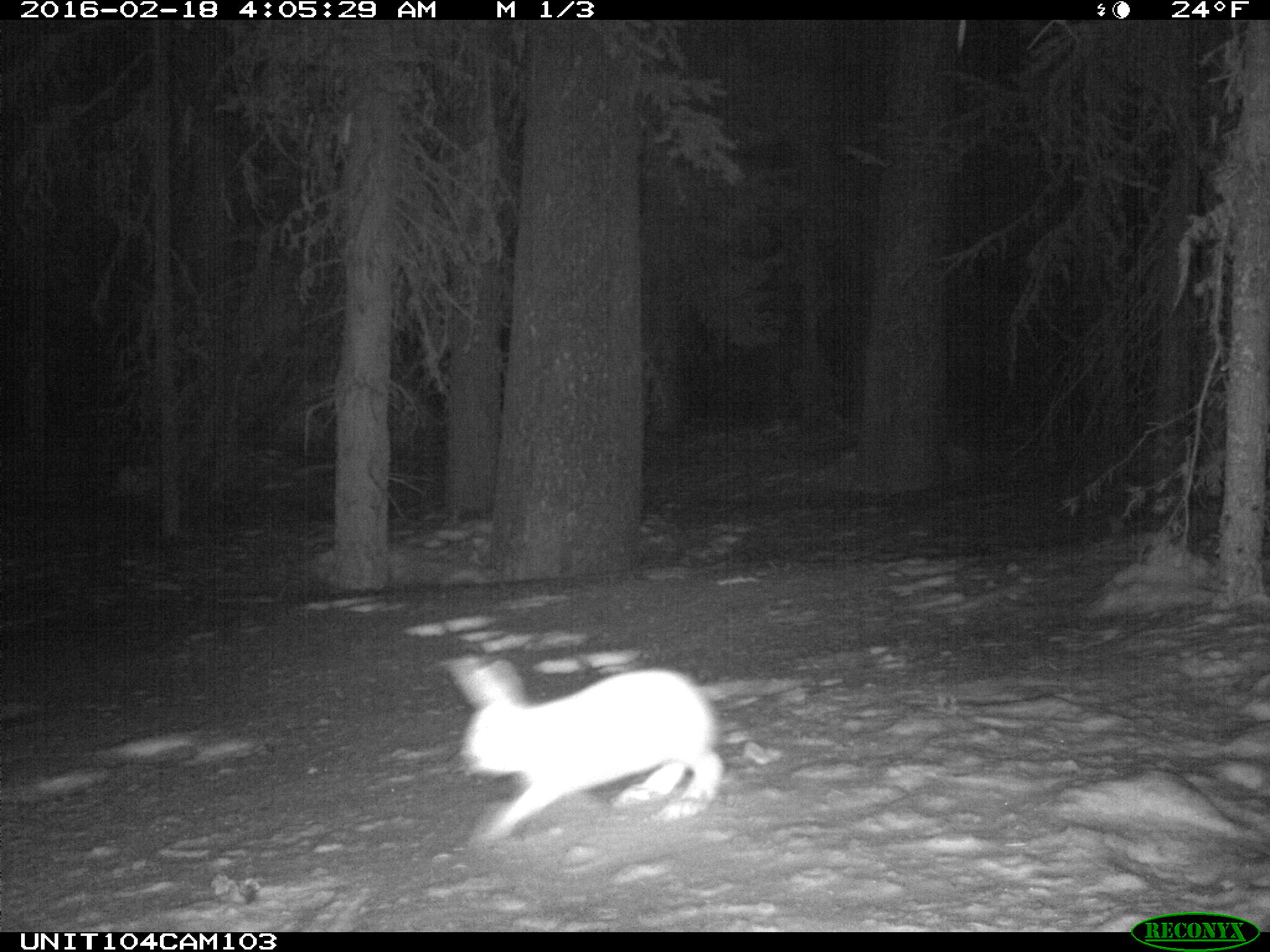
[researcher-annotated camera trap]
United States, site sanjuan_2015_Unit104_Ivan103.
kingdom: Animalia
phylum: Chordata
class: Mammalia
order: Lagomorpha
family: Leporidae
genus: Lepus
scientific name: Lepus americanus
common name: snowshoe hare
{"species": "Lepus americanus (snowshoe hare)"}